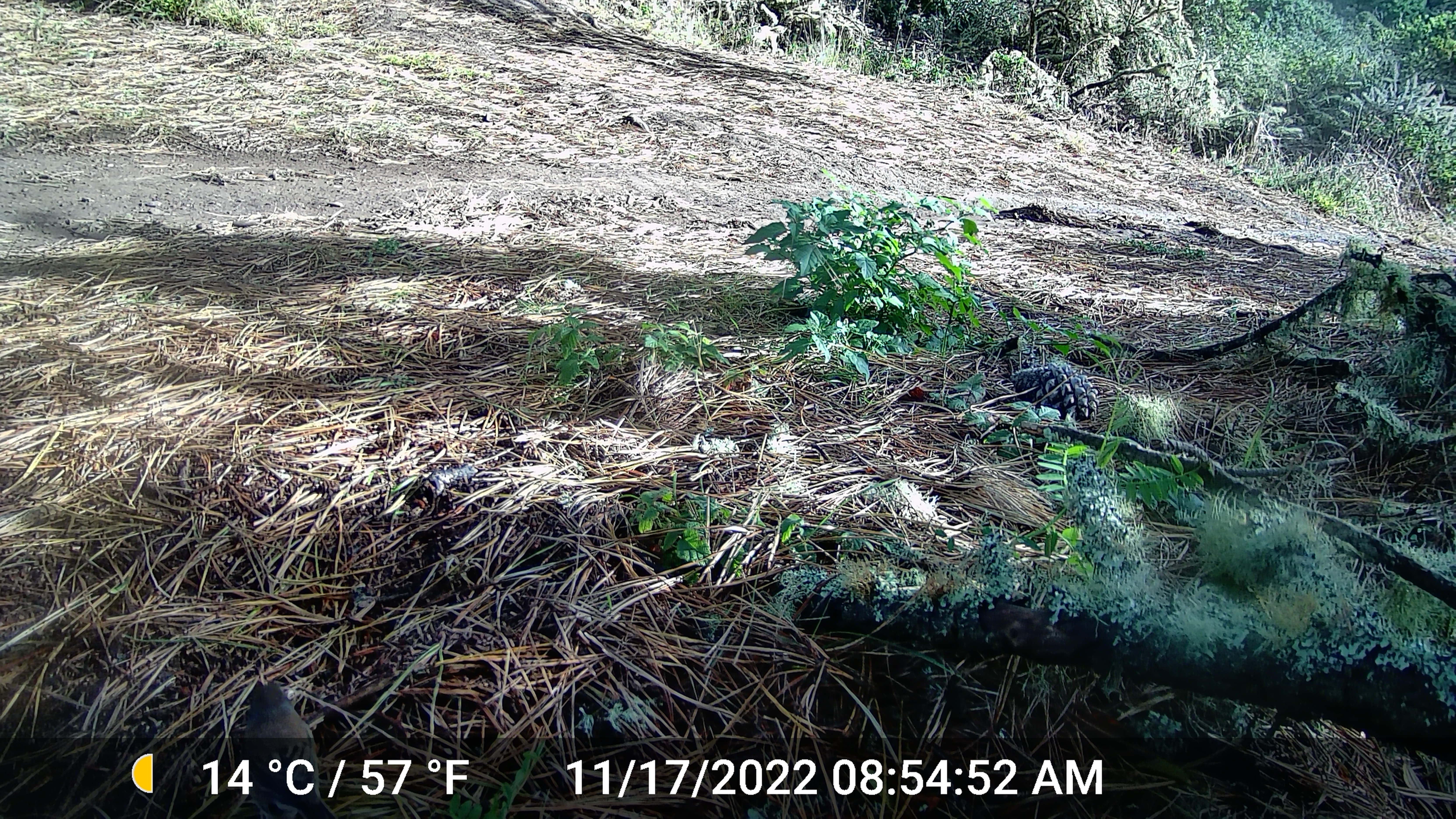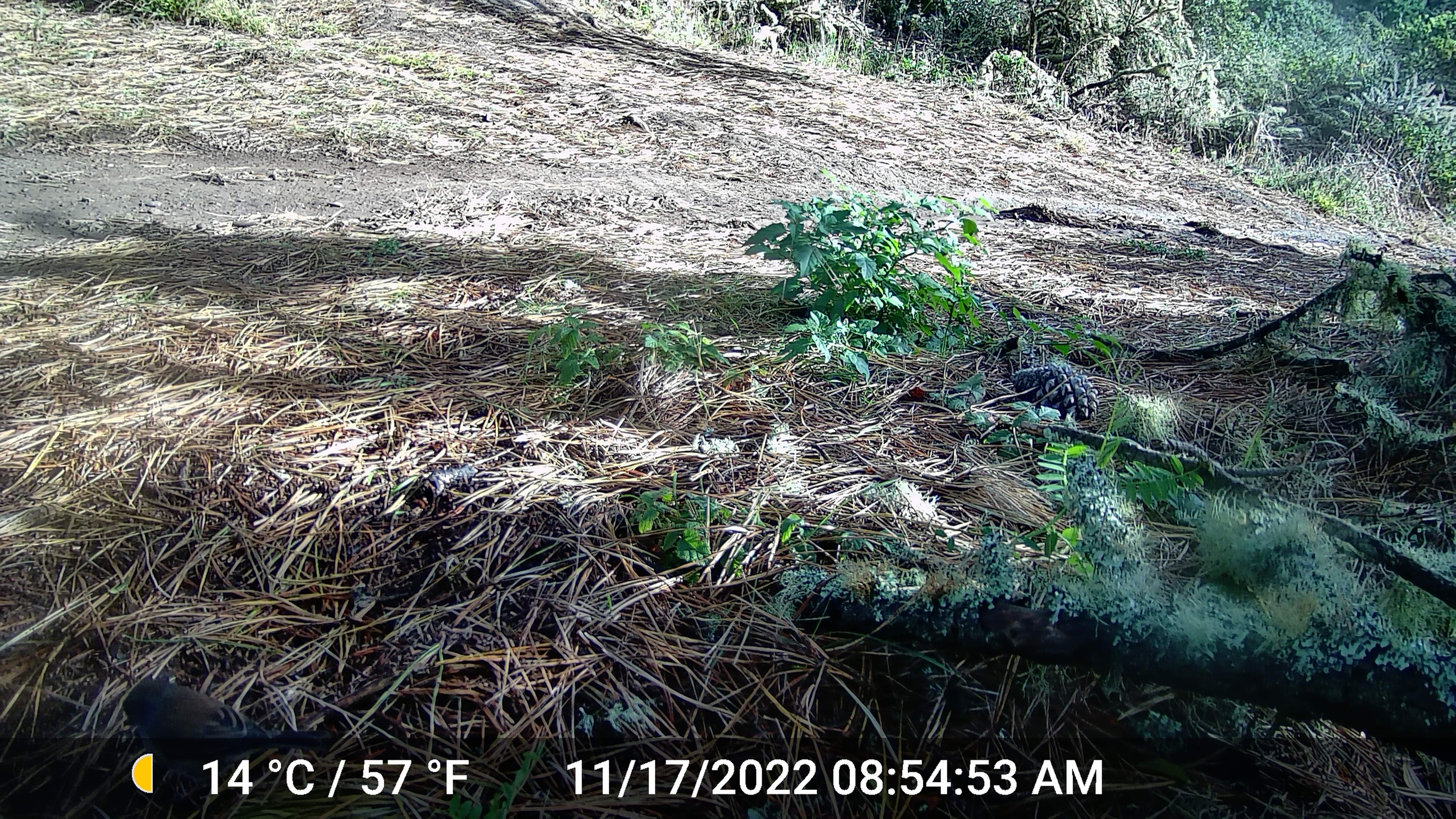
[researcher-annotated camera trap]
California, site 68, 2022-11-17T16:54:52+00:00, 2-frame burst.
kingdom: Animalia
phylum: Chordata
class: Aves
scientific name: Aves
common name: bird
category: unknown bird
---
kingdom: Animalia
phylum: Chordata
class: Aves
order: Passeriformes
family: Corvidae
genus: Aphelocoma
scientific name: Aphelocoma californica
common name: california scrub jay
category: western scrub-jay